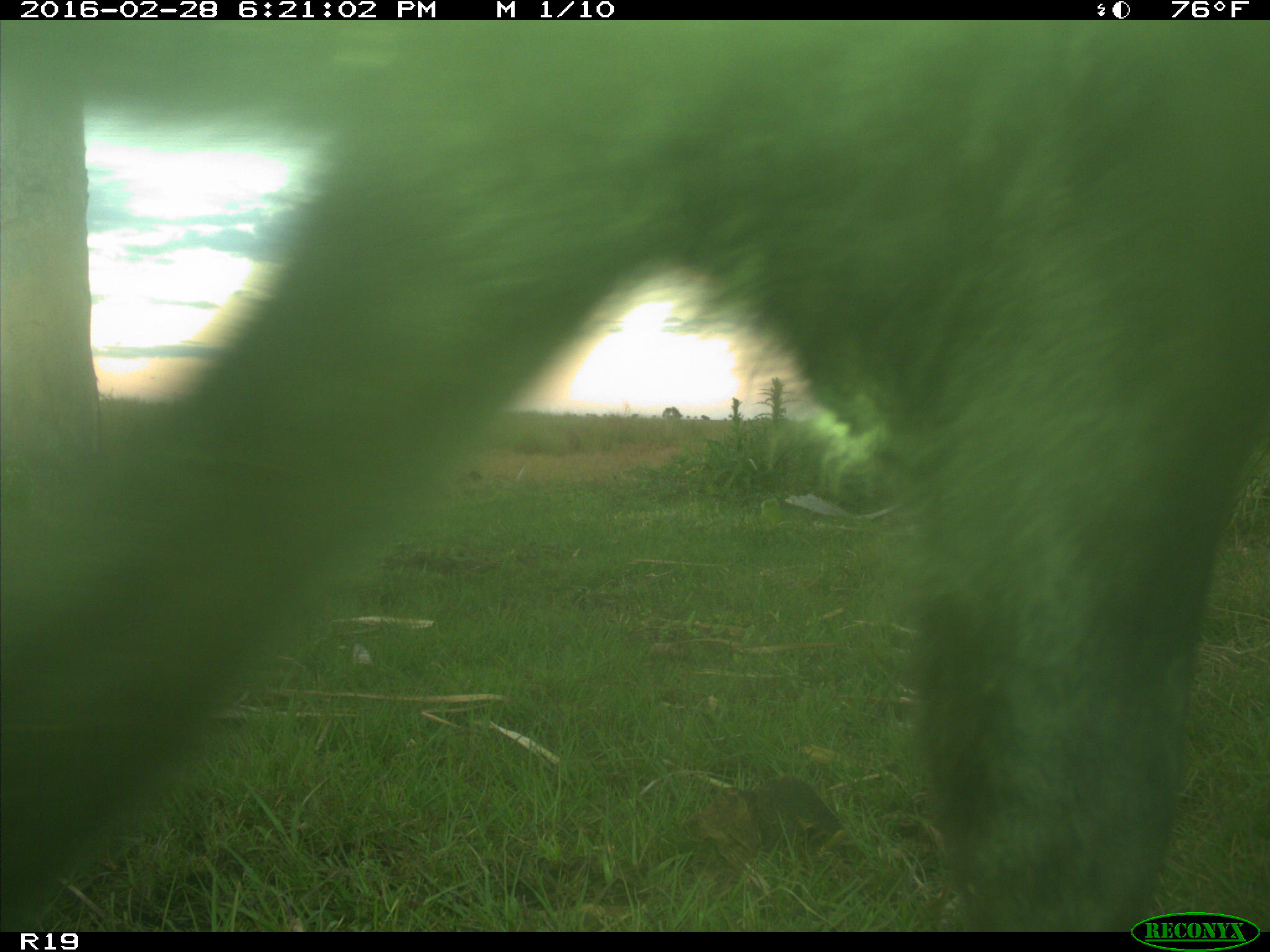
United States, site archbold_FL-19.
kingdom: Animalia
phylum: Chordata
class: Mammalia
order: Artiodactyla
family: Bovidae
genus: Bos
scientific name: Bos taurus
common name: domestic cow